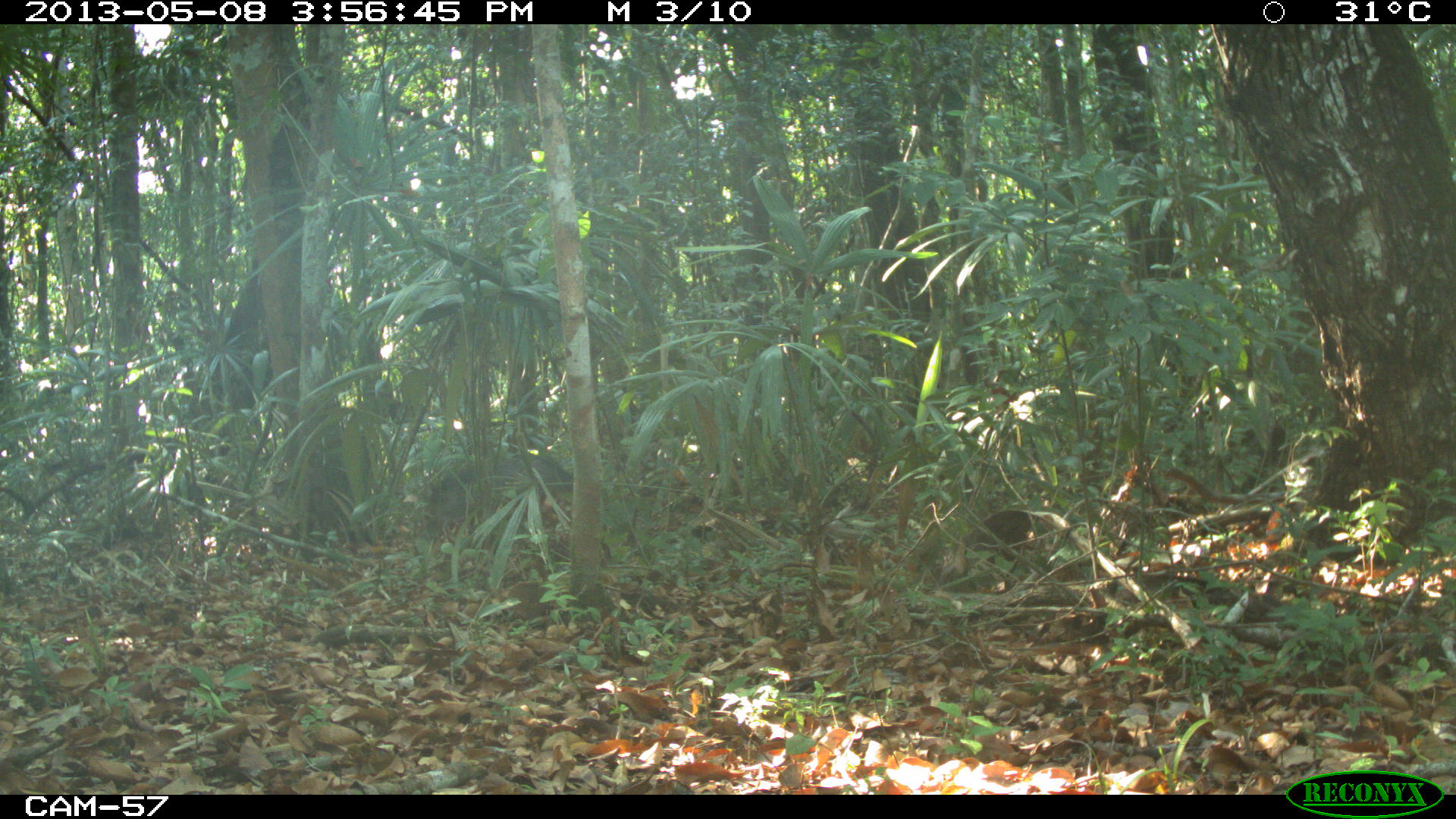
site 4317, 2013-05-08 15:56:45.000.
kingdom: Animalia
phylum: Chordata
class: Mammalia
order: Artiodactyla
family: Tayassuidae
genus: Pecari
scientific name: Pecari tajacu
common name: collared peccary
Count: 3.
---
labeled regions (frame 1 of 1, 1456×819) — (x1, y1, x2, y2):
pecari tajacu: (419, 448, 576, 534)